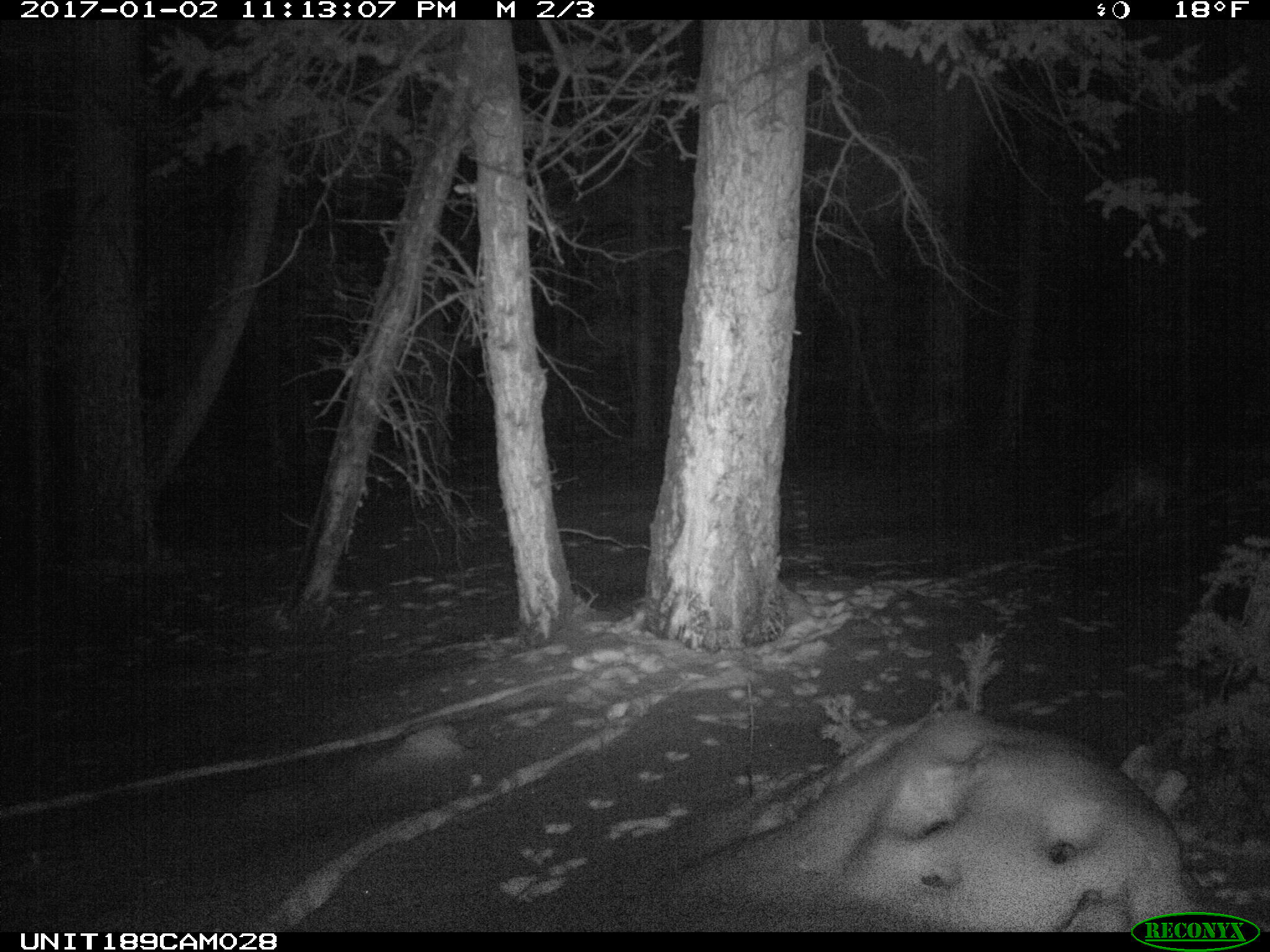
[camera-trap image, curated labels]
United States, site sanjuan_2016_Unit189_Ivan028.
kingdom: Animalia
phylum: Chordata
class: Mammalia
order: Carnivora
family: Canidae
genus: Canis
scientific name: Canis latrans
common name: coyote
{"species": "Canis latrans (coyote)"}